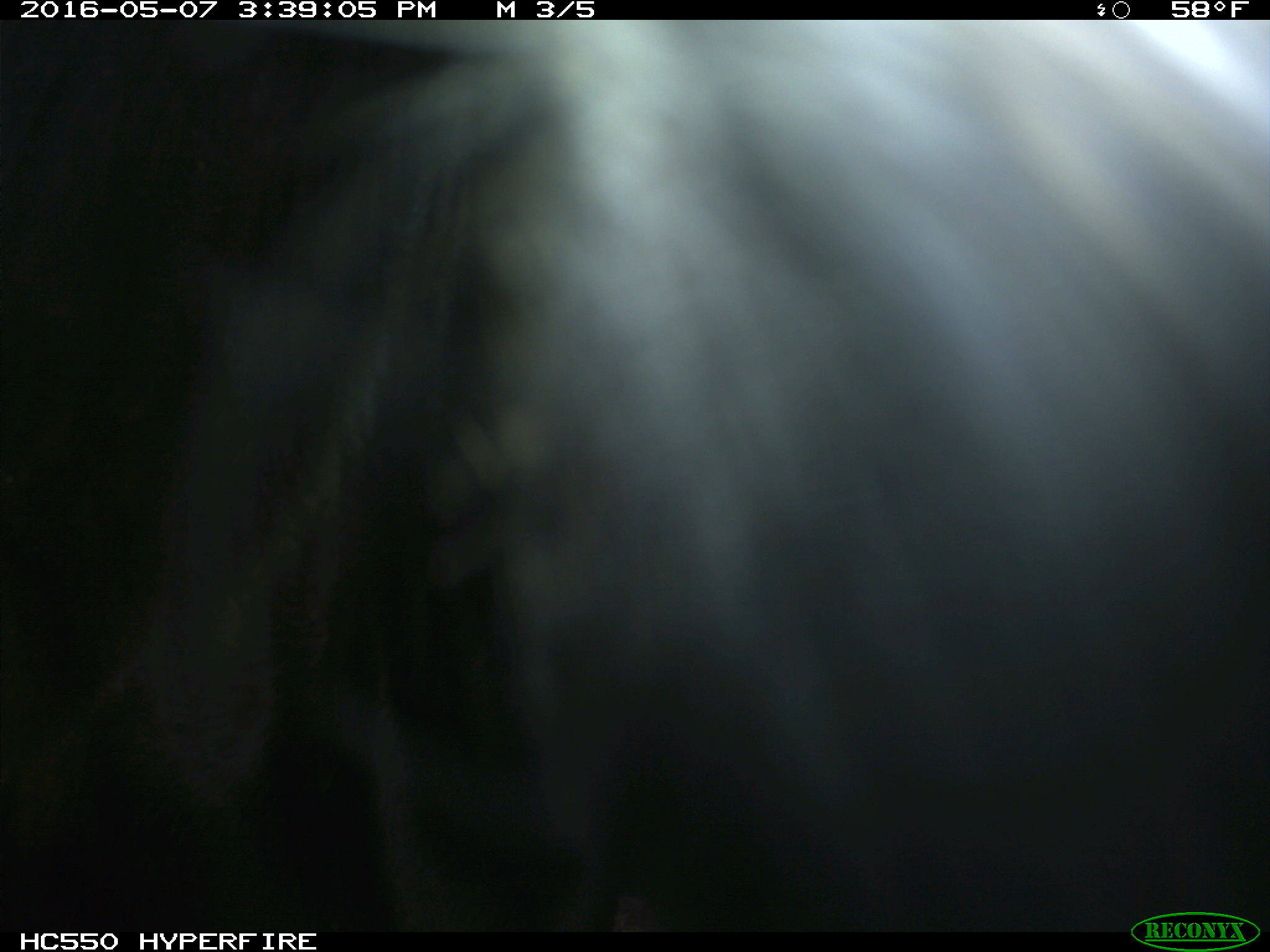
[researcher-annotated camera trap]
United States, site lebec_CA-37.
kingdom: Animalia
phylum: Chordata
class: Mammalia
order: Artiodactyla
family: Bovidae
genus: Bos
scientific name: Bos taurus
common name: domestic cow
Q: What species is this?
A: Bos taurus (domestic cow).